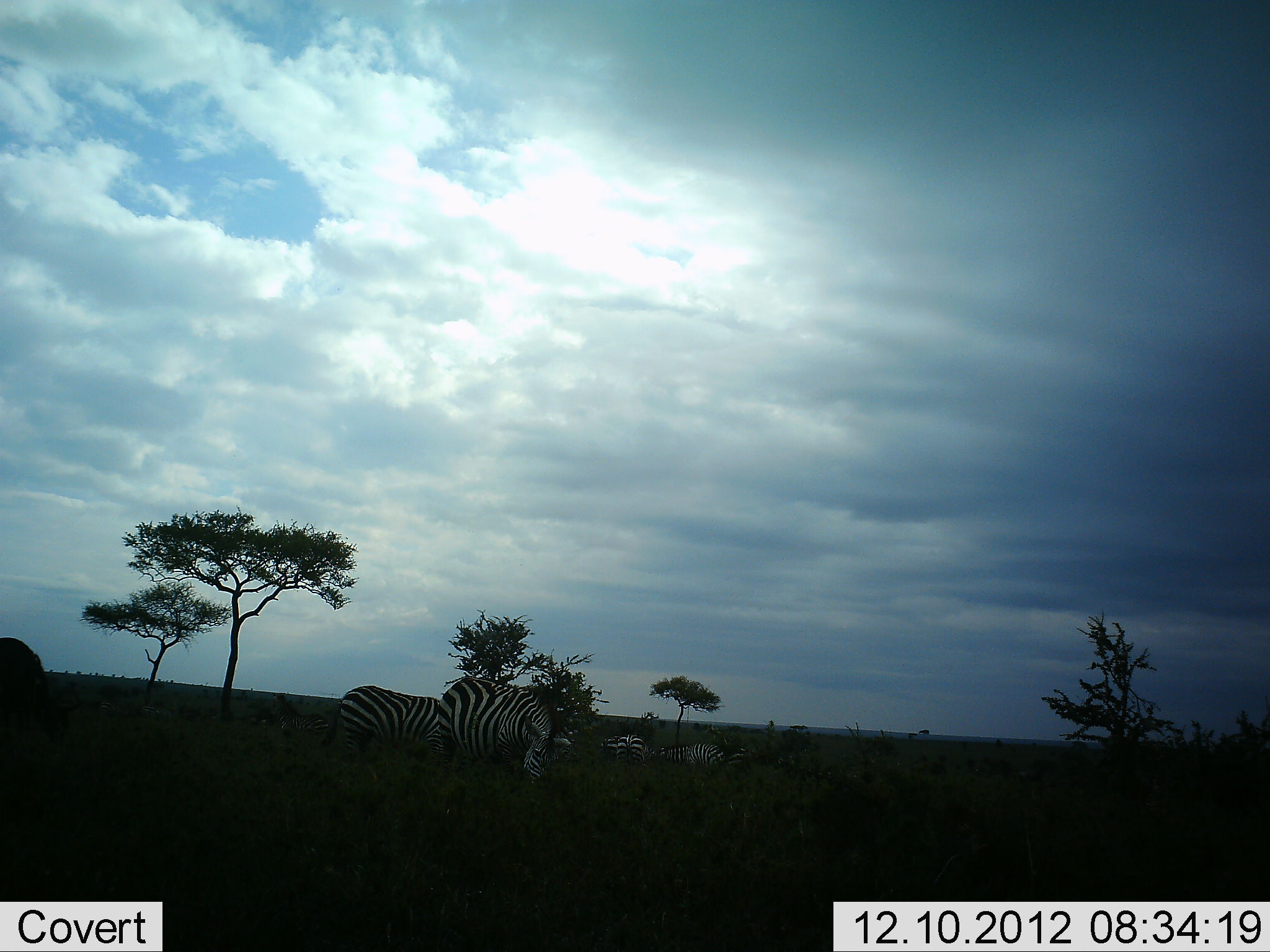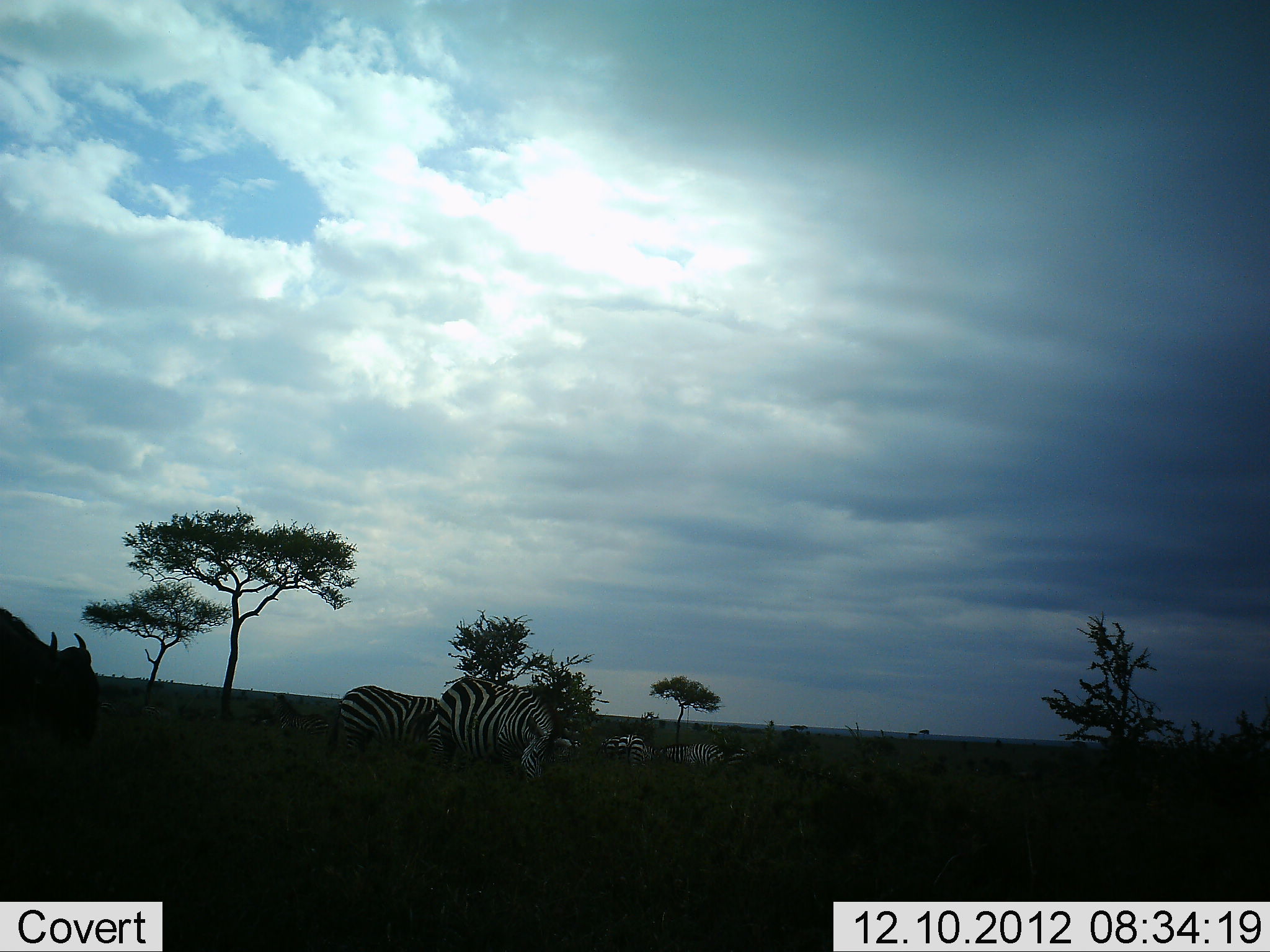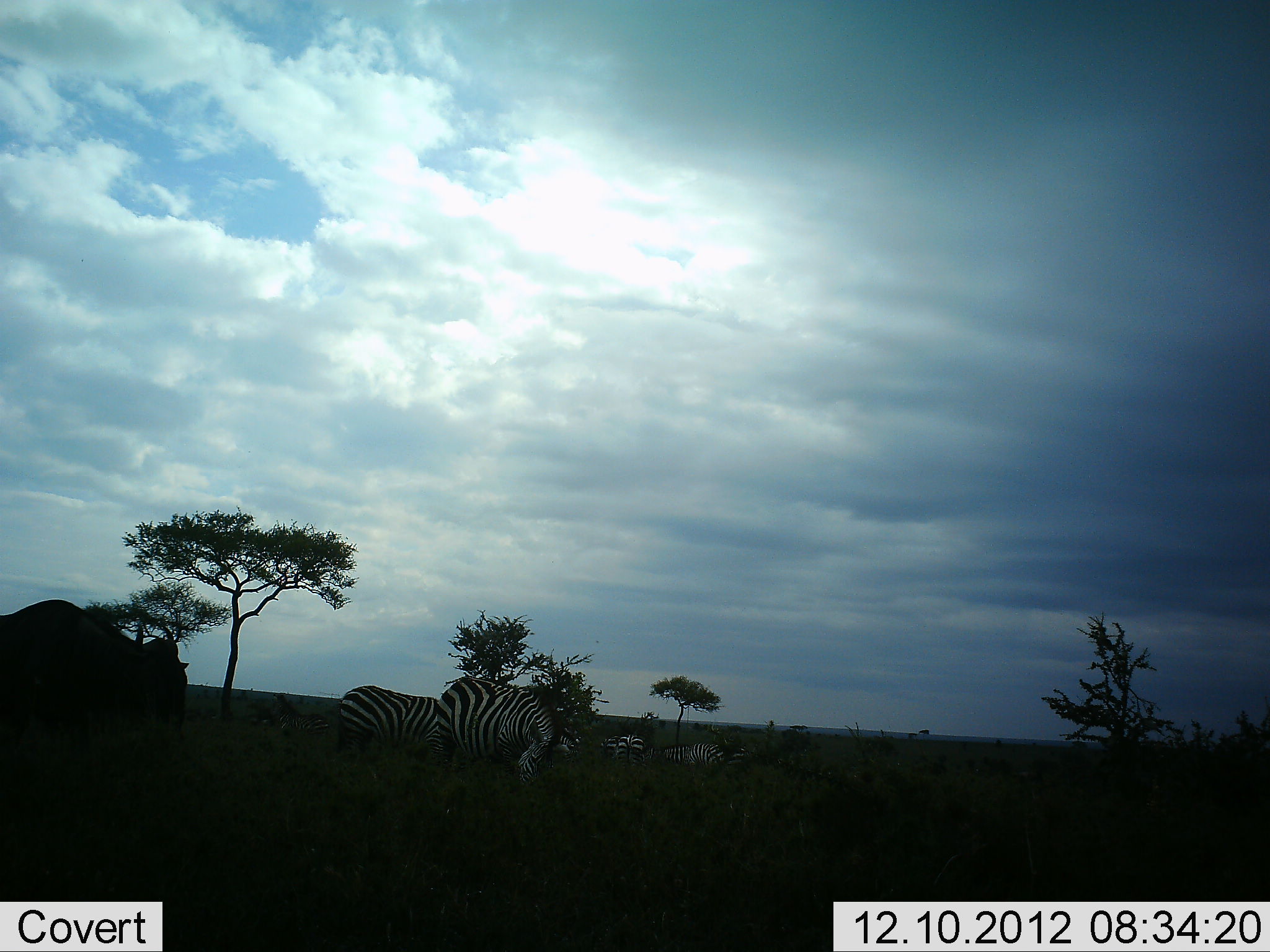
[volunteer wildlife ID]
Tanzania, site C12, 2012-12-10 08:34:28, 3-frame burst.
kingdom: Animalia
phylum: Chordata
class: Mammalia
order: Artiodactyla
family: Bovidae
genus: Connochaetes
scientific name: Connochaetes taurinus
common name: blue wildebeest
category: wildebeest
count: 1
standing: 0%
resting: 0%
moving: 100%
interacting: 0%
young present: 0%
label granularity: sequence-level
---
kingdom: Animalia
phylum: Chordata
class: Mammalia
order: Perissodactyla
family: Equidae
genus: Equus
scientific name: Equus quagga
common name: plains zebra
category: zebra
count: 5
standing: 80%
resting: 30%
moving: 0%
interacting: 0%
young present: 0%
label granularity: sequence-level